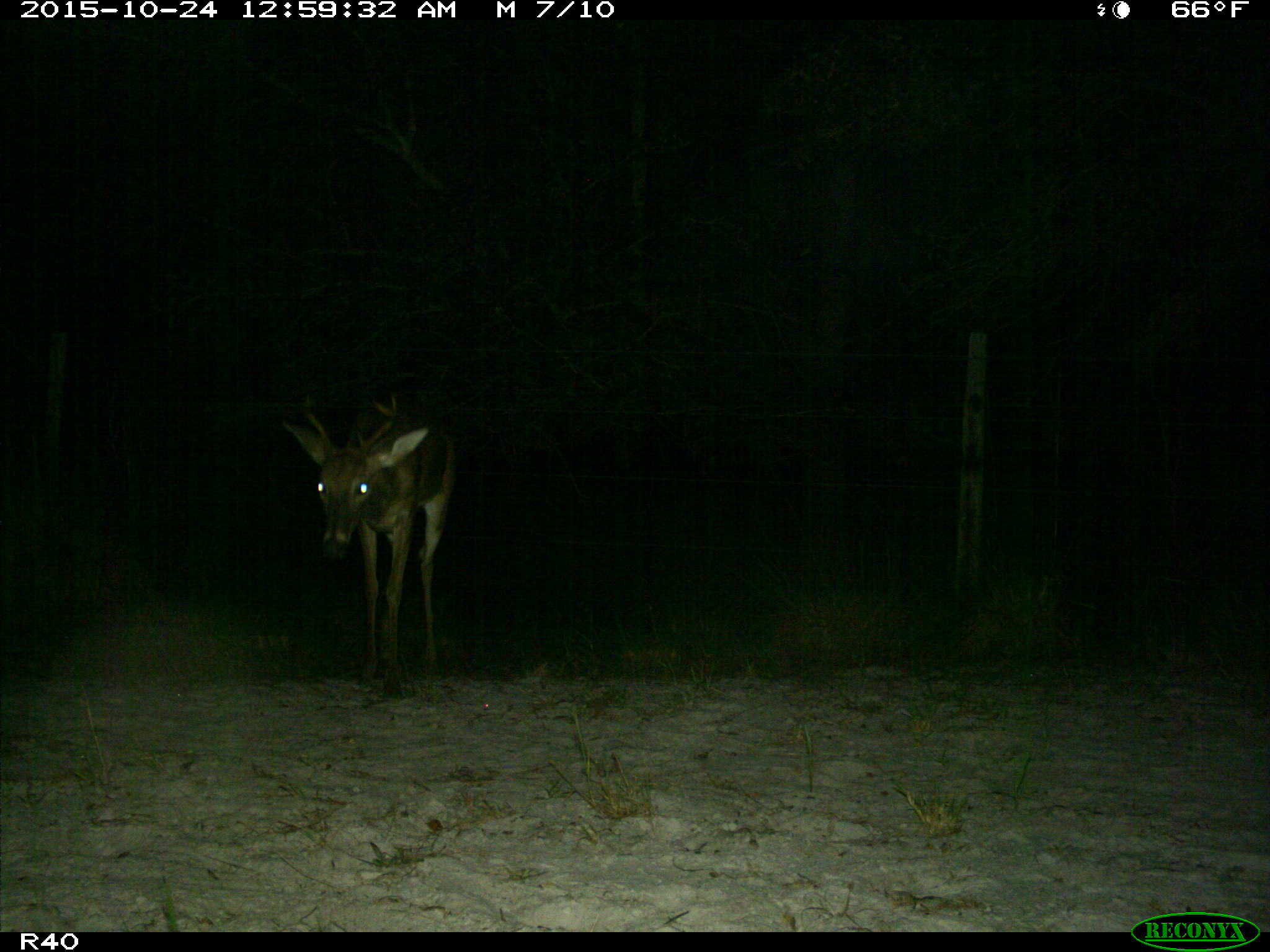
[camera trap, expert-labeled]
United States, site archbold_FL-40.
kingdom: Animalia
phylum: Chordata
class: Mammalia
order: Artiodactyla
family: Cervidae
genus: Odocoileus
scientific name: Odocoileus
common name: deer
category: unidentified deer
Unidentified deer (deer) (Odocoileus).